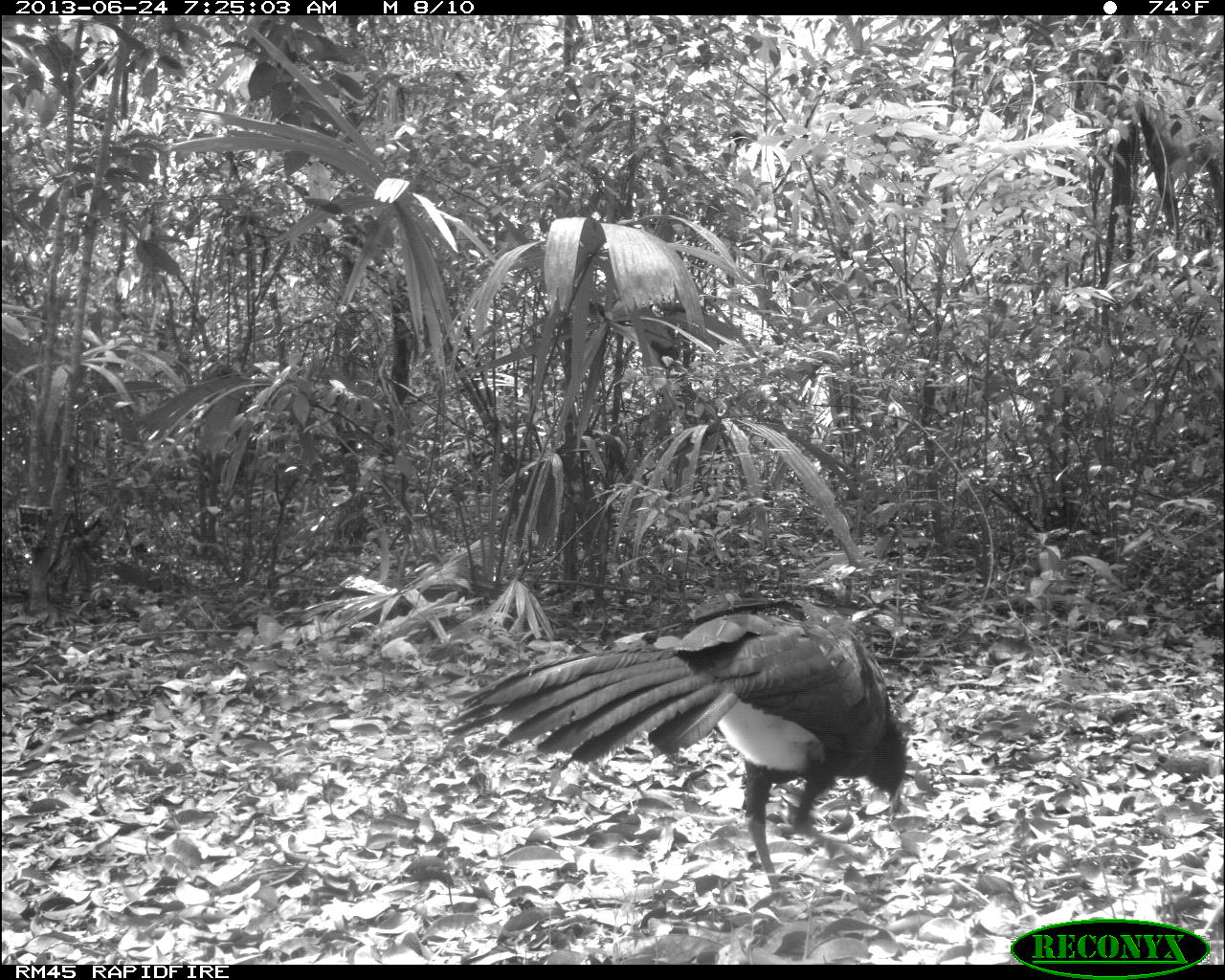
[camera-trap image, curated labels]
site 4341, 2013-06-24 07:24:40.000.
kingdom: Animalia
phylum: Chordata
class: Aves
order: Galliformes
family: Cracidae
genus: Crax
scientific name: Crax rubra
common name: great curassow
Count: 1.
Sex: male.